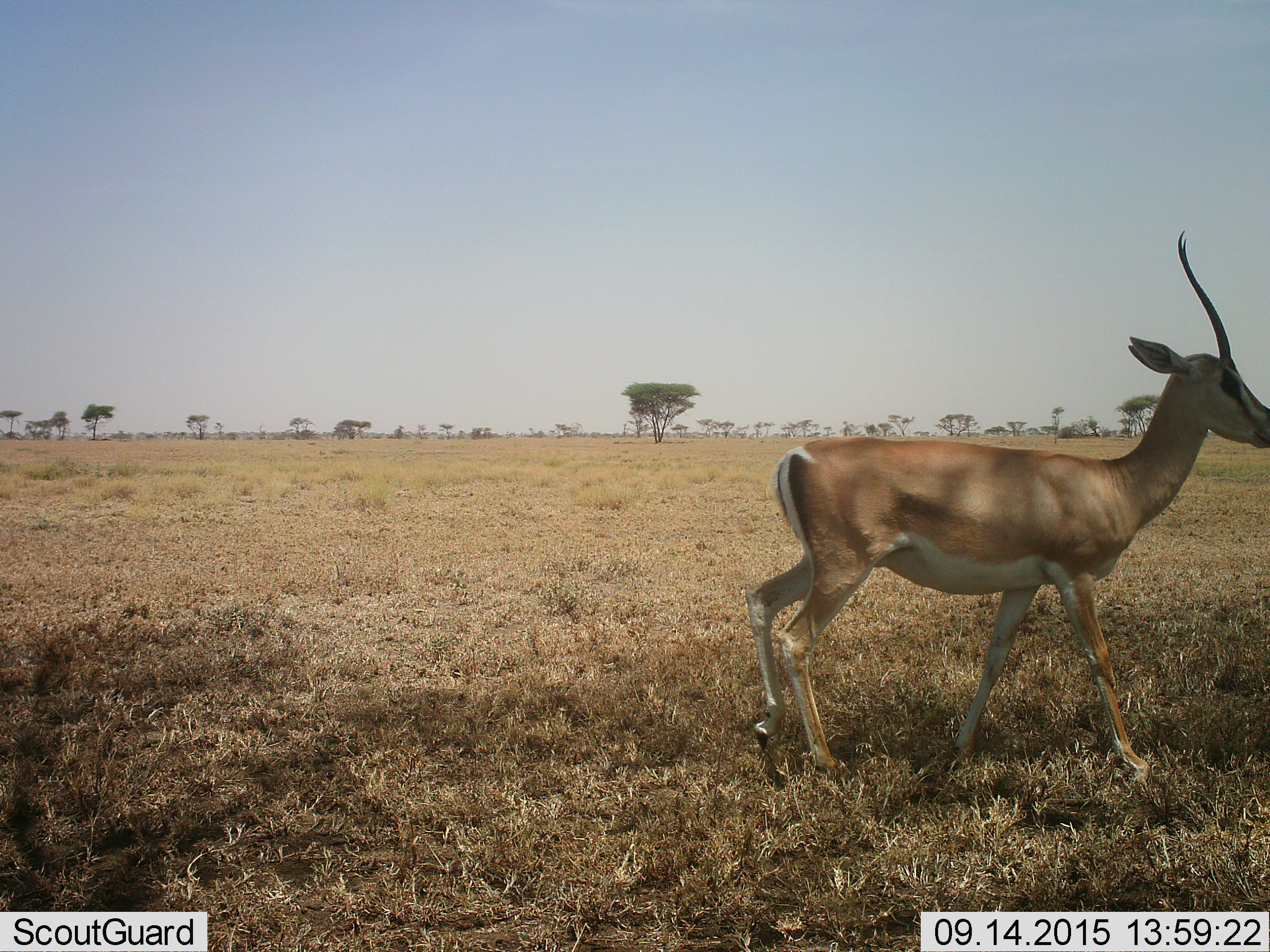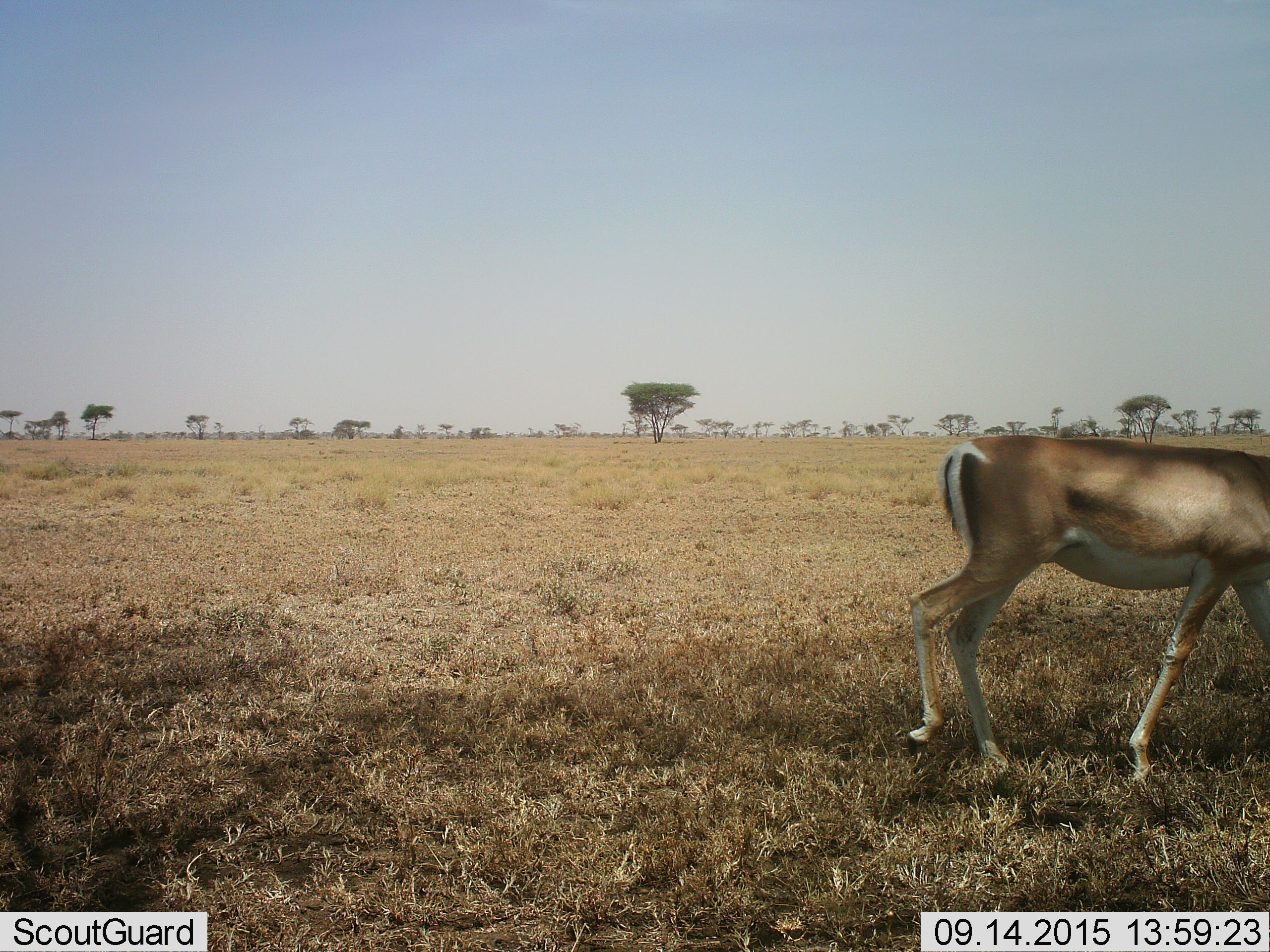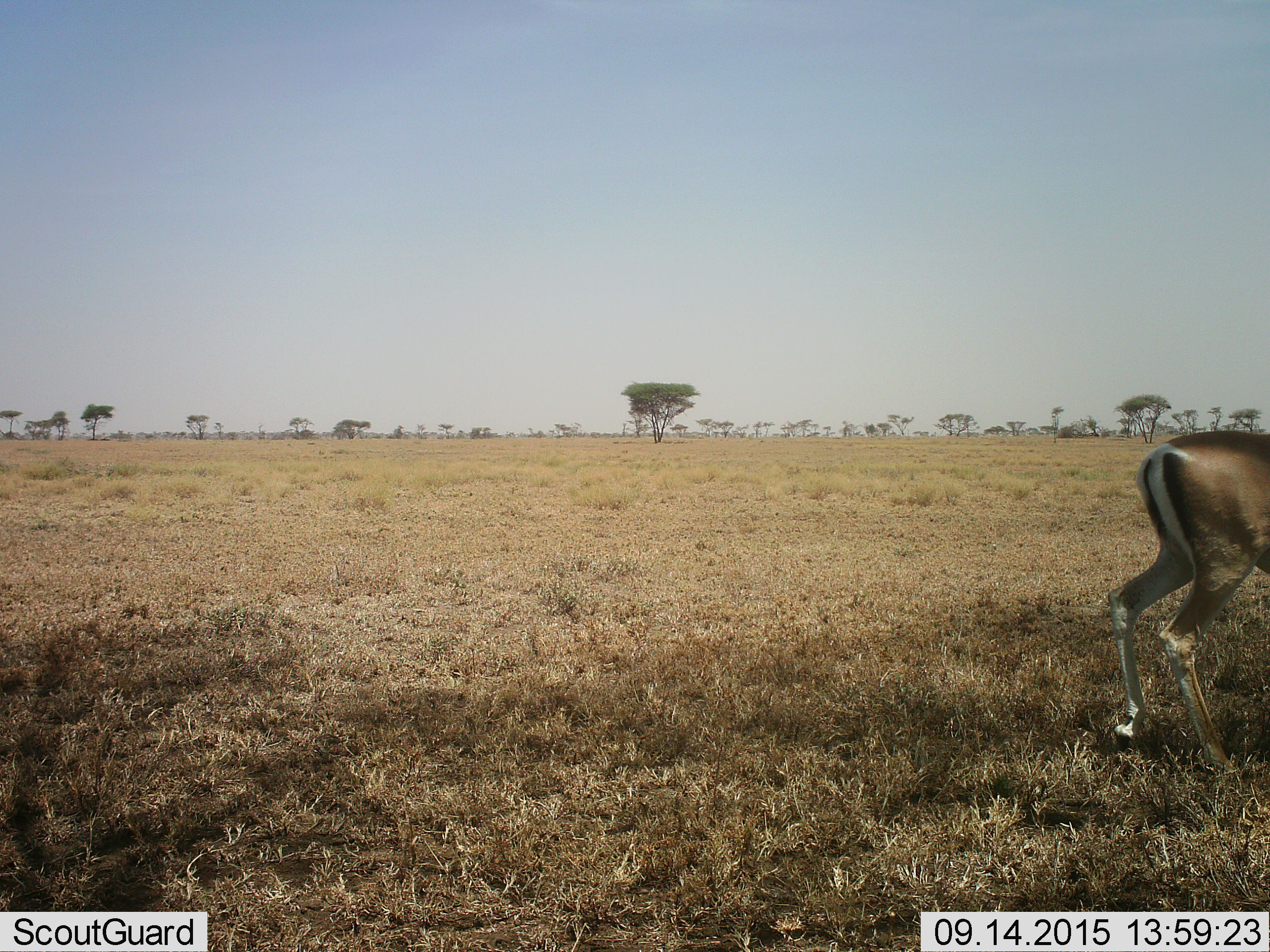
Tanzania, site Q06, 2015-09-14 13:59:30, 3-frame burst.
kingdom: Animalia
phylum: Chordata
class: Mammalia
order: Artiodactyla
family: Bovidae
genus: Nanger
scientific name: Nanger granti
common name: grant's gazelle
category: gazellegrants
Gazellegrants (grant's gazelle) (Nanger granti), count 1. Behavior (volunteer vote fractions): standing 20%, resting 0%, moving 80%, interacting 0%. Young present (vote fraction): 0%. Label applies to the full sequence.